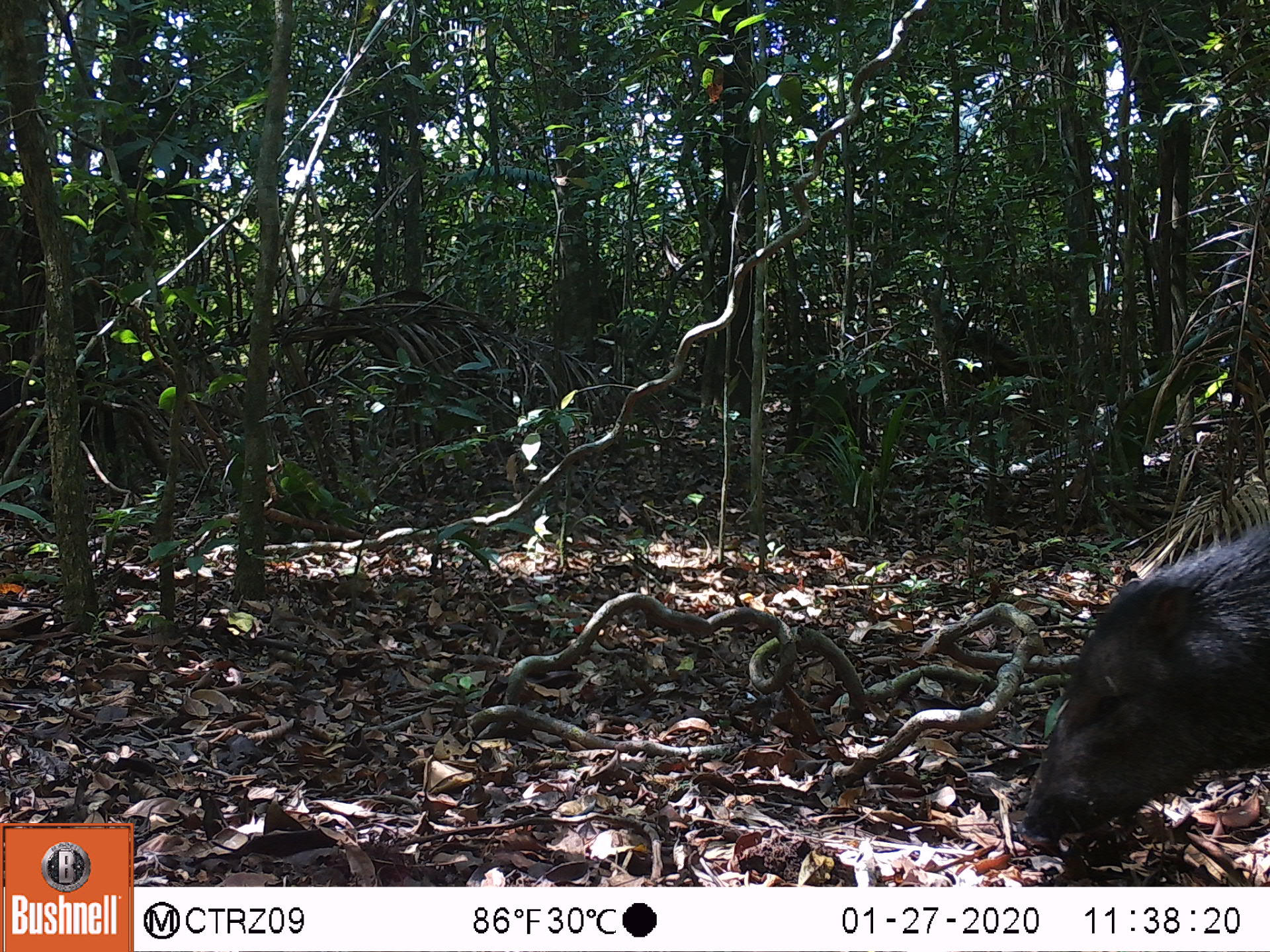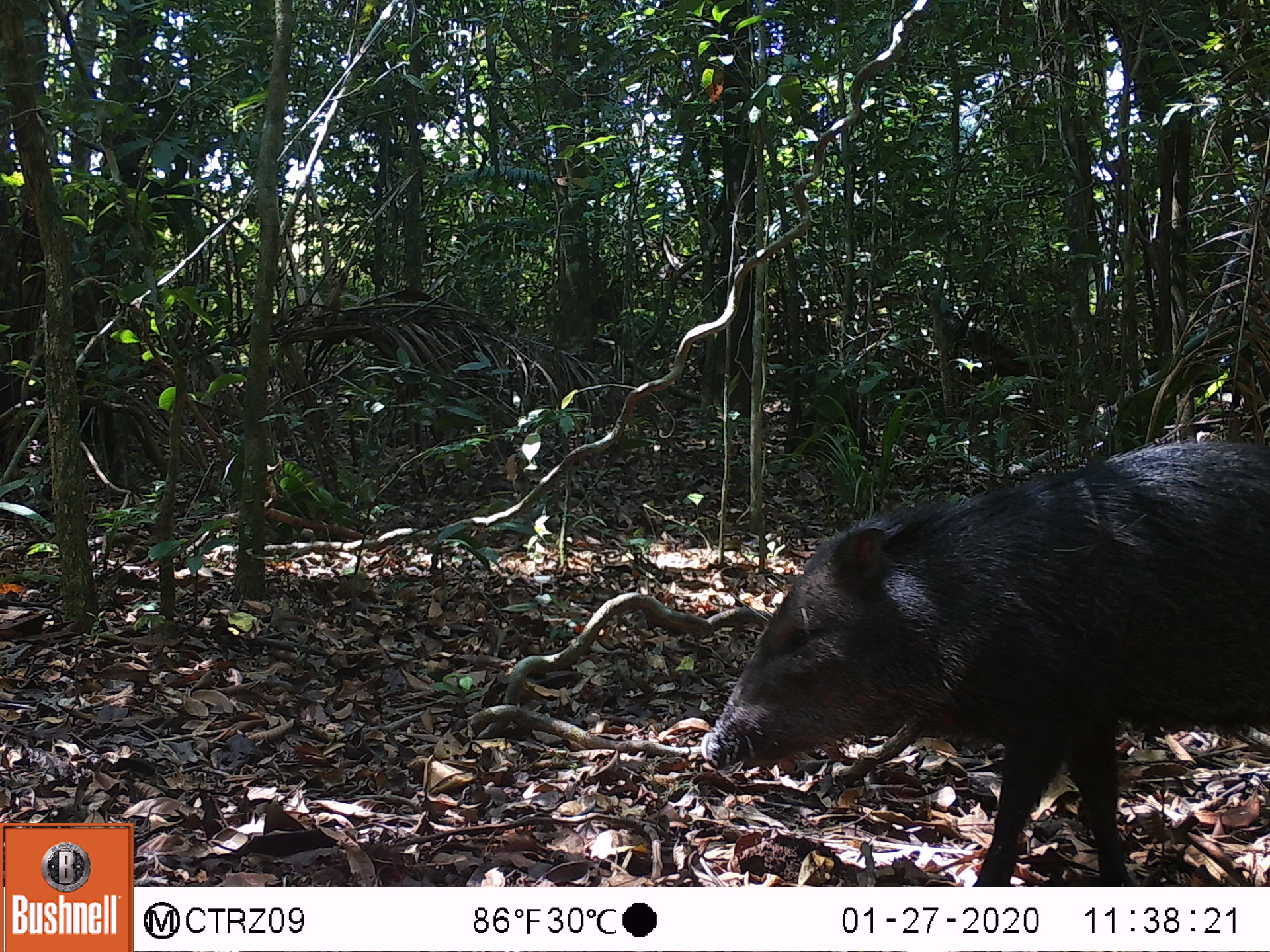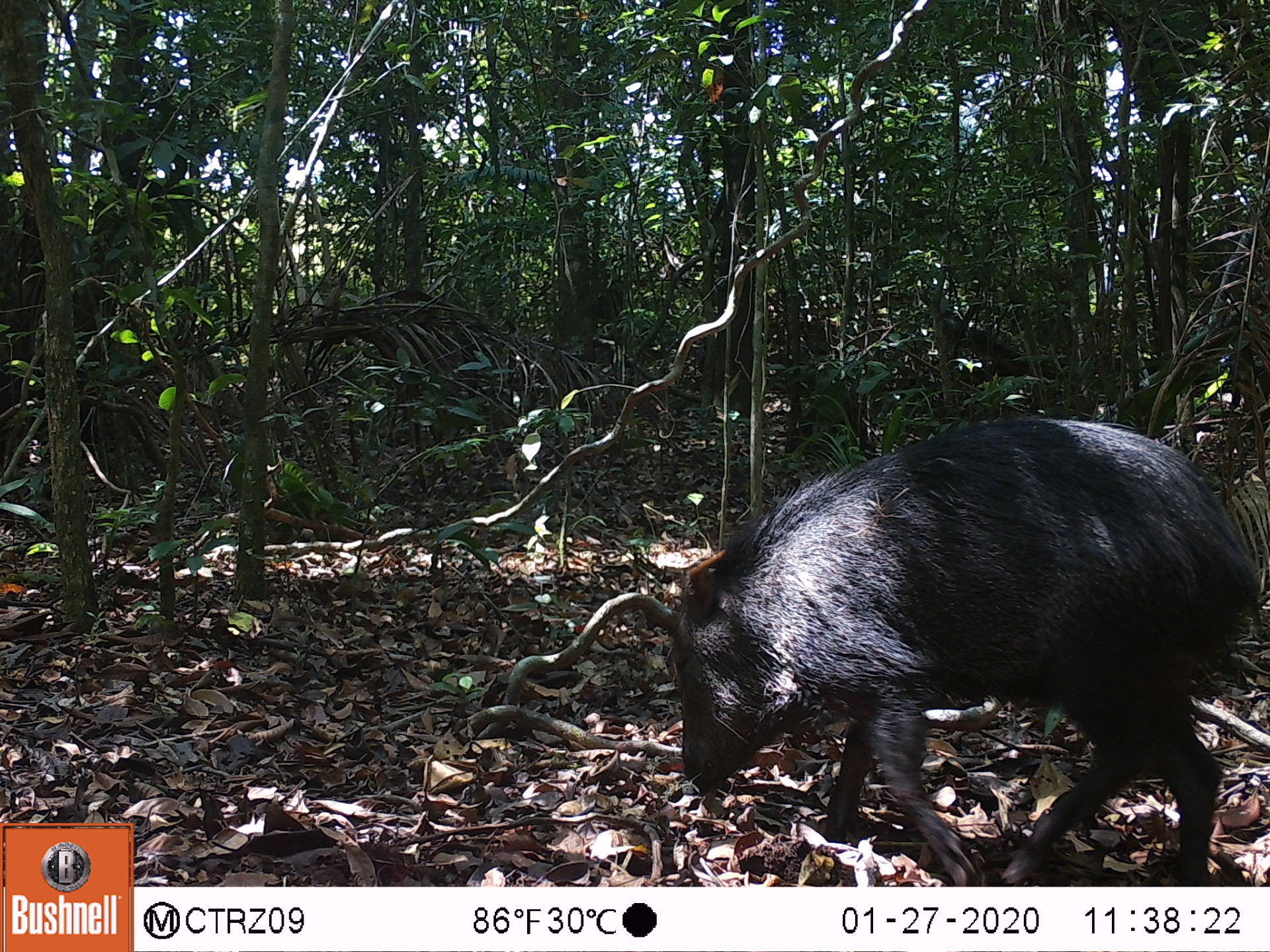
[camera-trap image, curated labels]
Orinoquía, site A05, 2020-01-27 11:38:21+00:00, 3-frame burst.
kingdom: Animalia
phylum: Chordata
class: Mammalia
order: Artiodactyla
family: Tayassuidae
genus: Pecari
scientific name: Pecari tajacu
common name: collared peccary